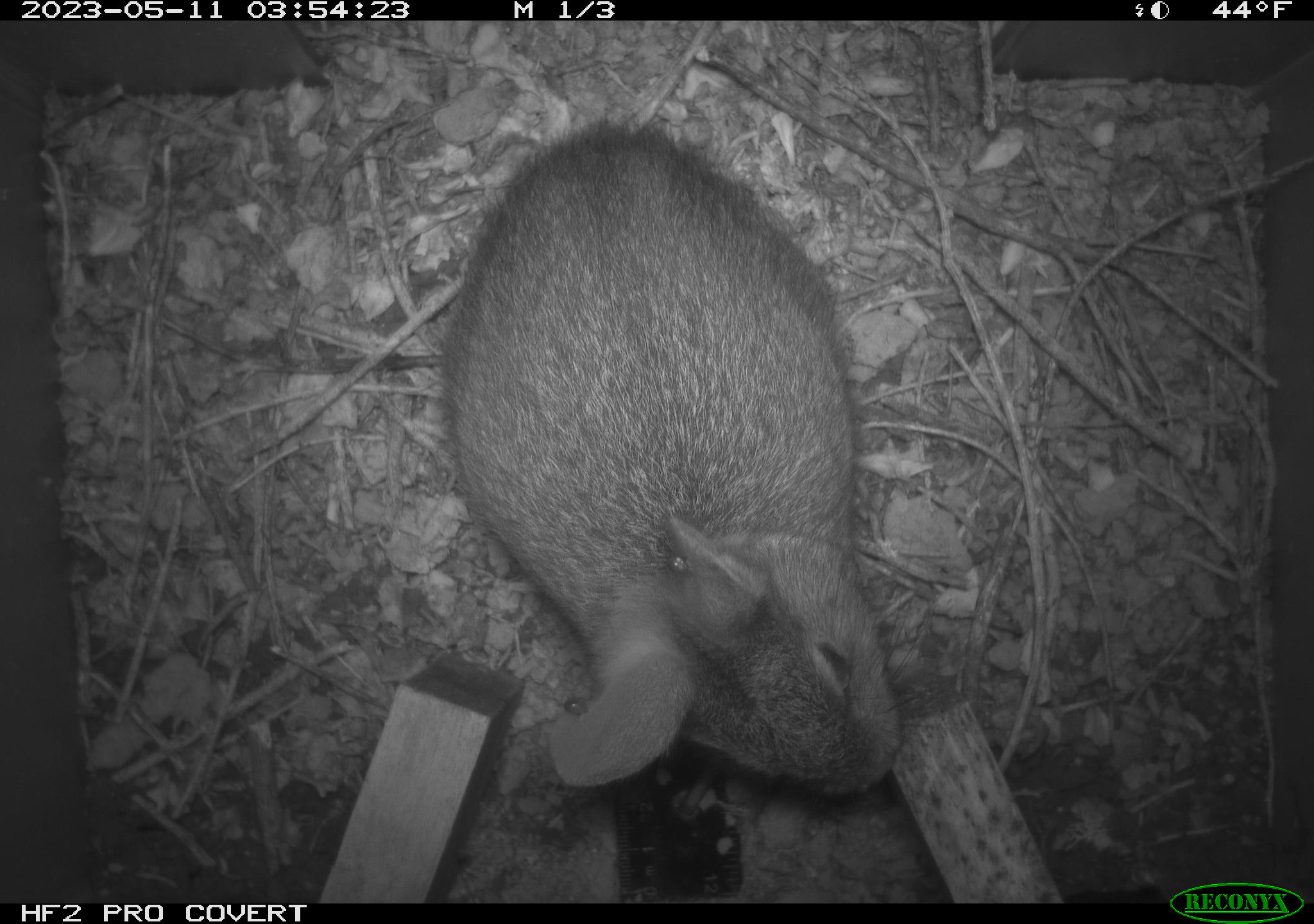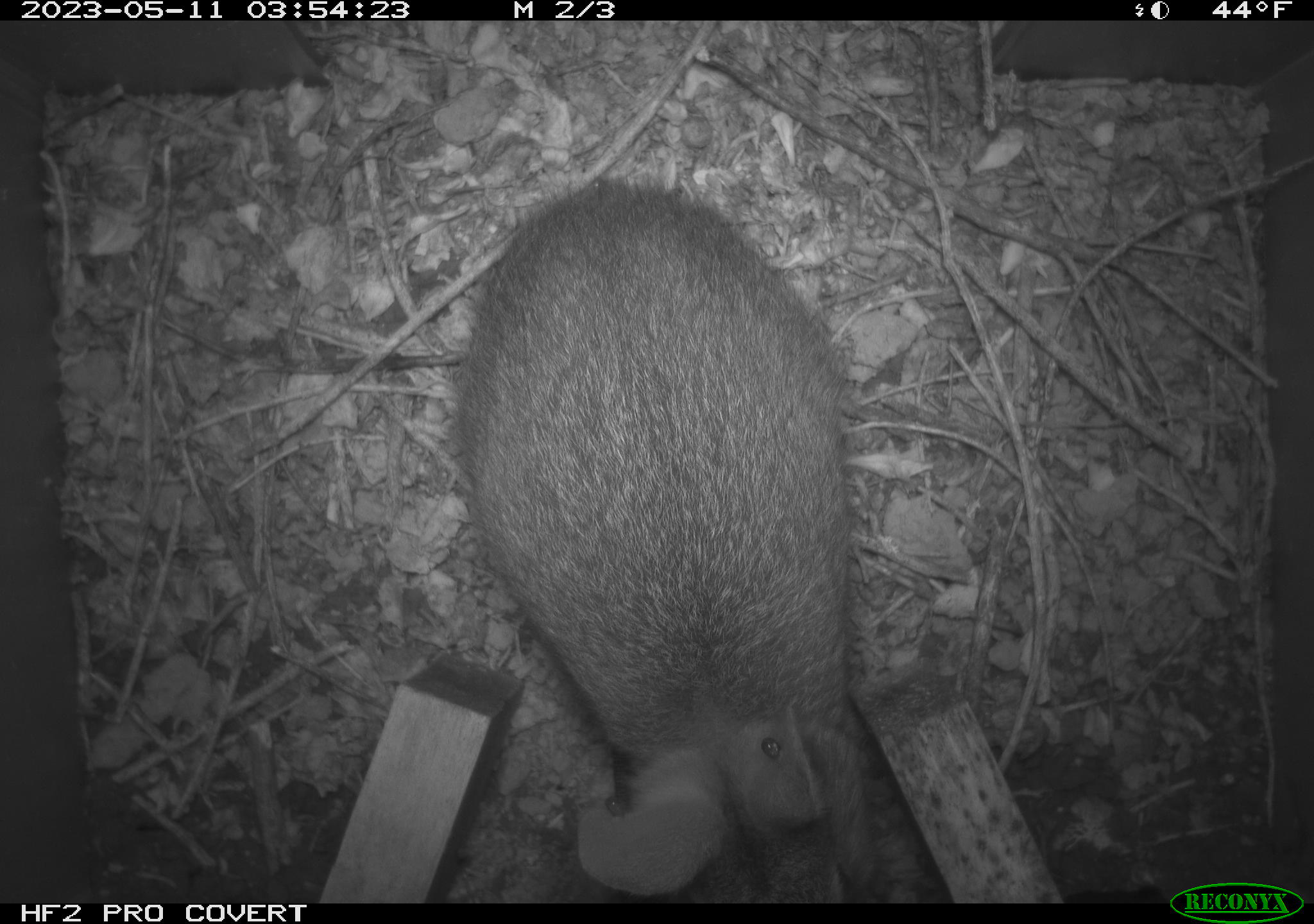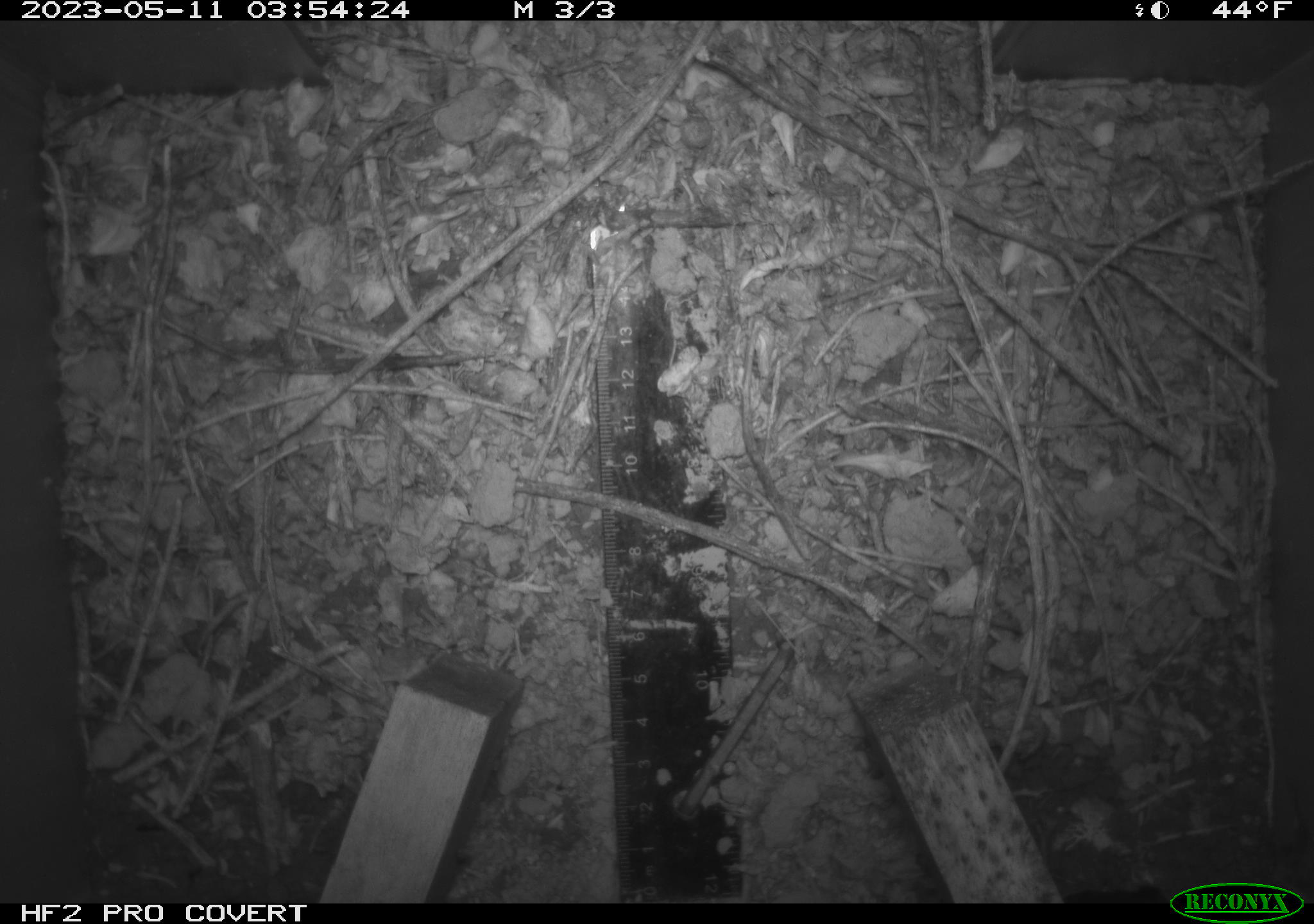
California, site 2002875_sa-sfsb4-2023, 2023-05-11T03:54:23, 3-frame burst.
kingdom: Animalia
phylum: Chordata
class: Mammalia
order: Lagomorpha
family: Leporidae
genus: Sylvilagus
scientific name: Sylvilagus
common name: cottontail rabbits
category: sylvilagus species